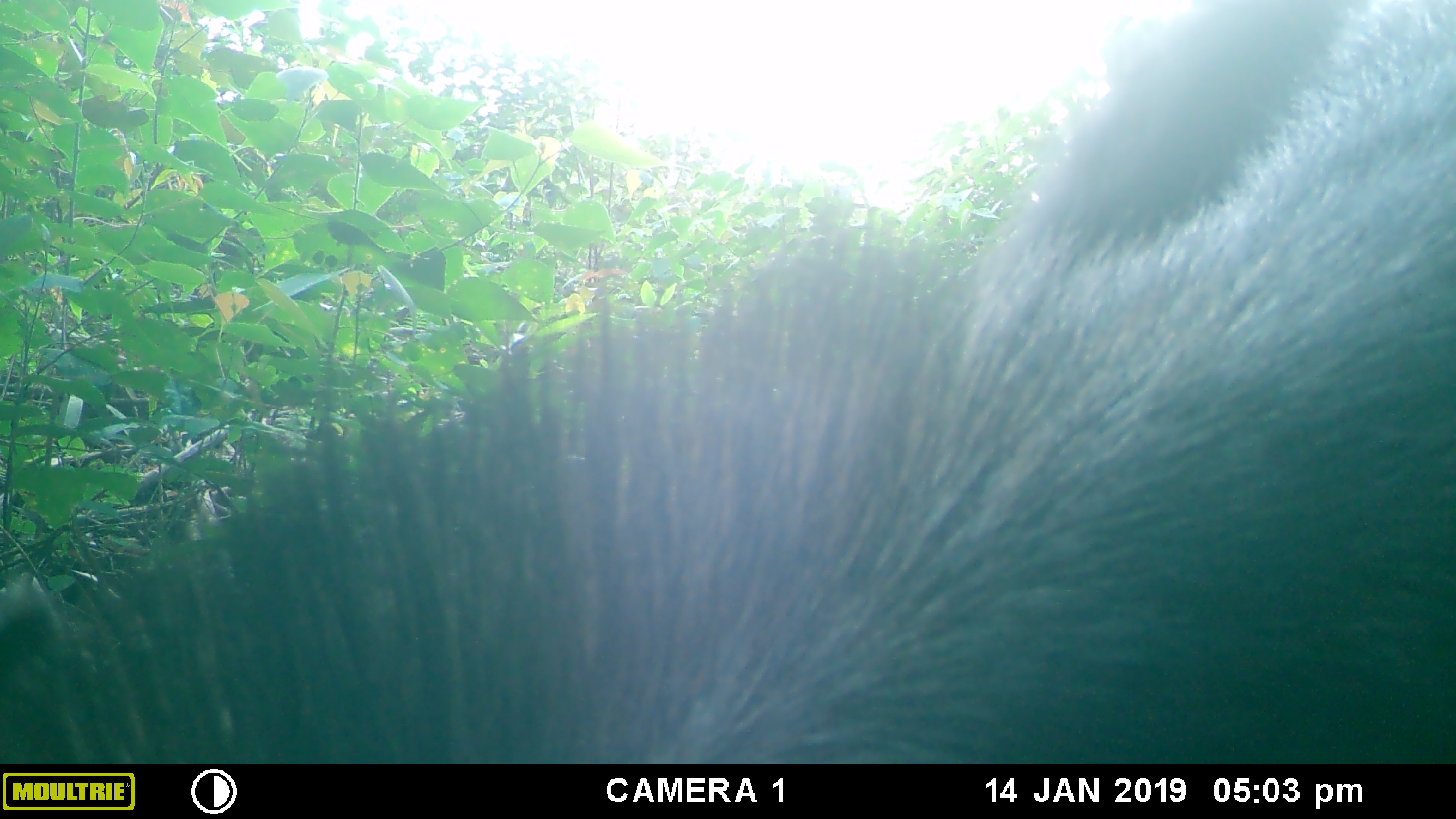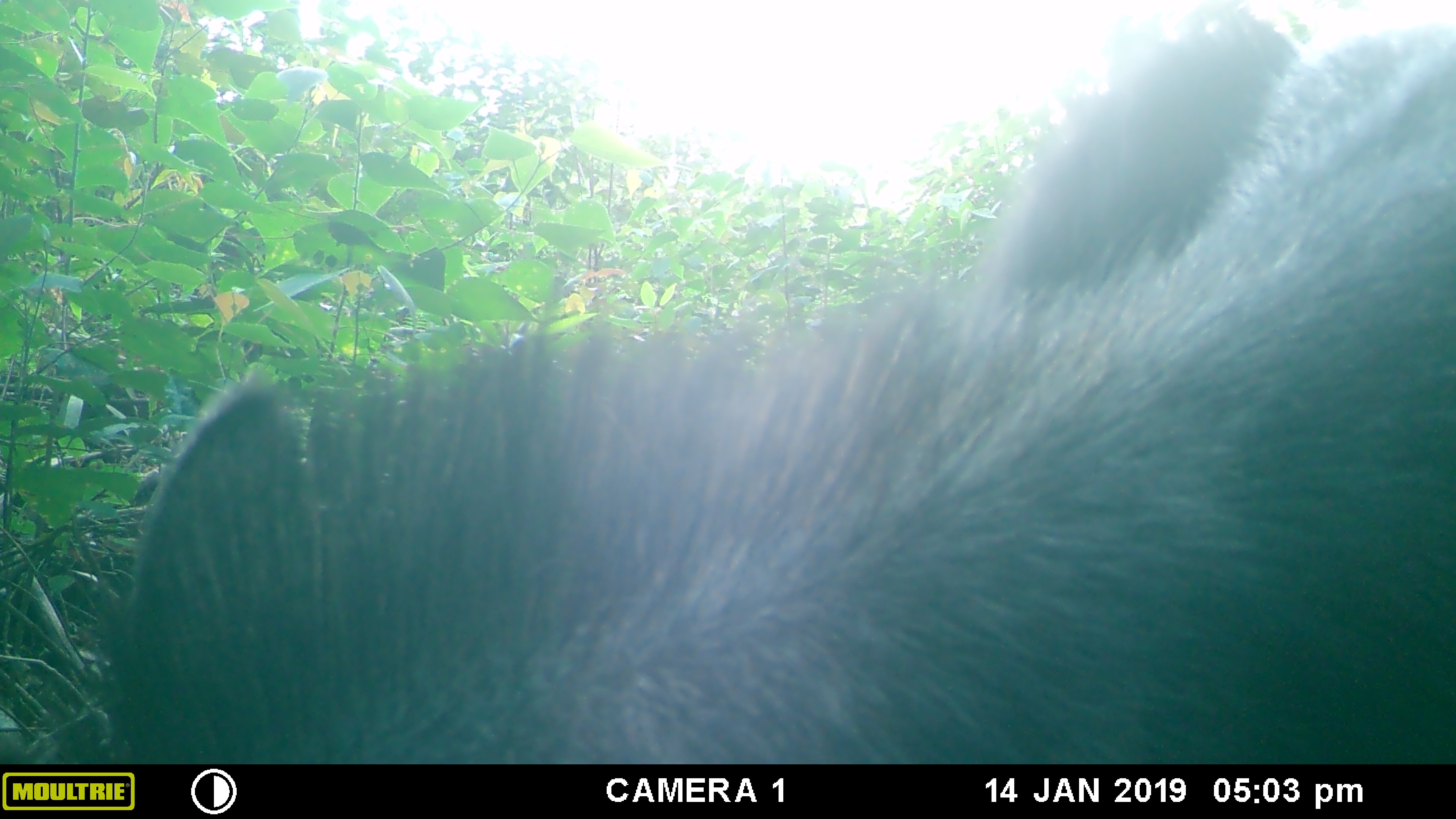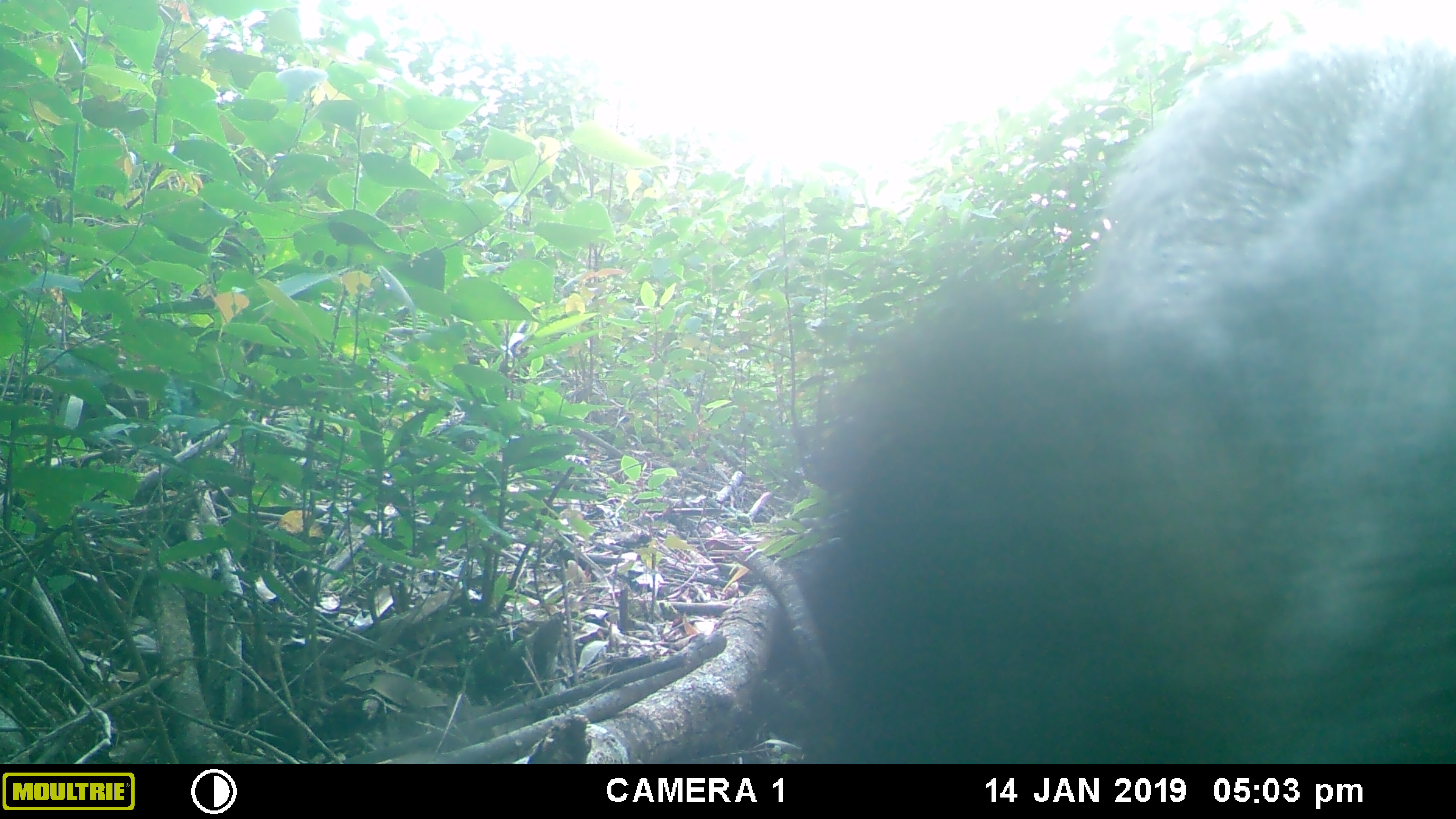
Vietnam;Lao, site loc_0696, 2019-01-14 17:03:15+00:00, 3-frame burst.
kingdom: Animalia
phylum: Chordata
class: Mammalia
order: Artiodactyla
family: Bovidae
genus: Capricornis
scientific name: Capricornis sumatraensis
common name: chinese serow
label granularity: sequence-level